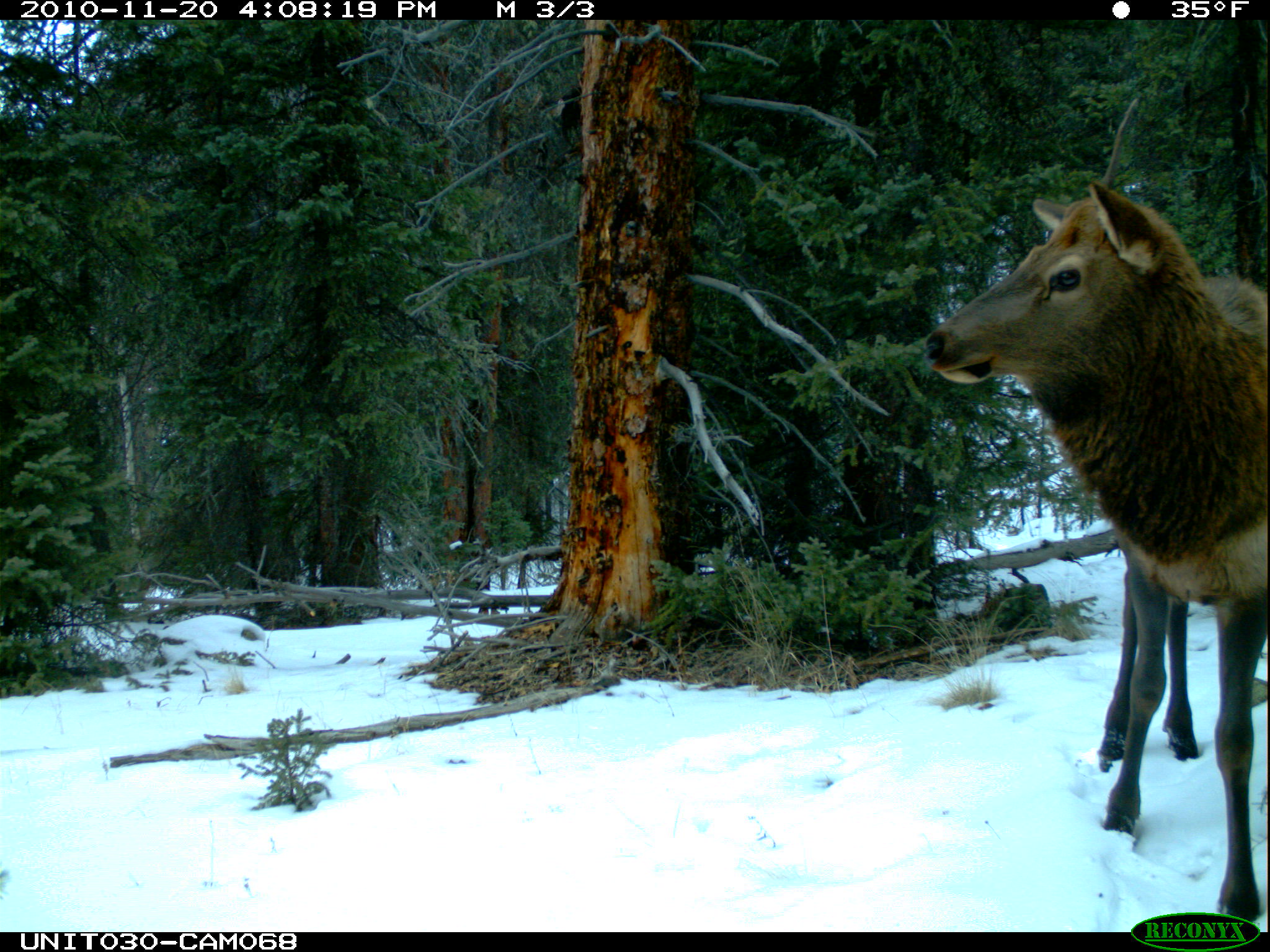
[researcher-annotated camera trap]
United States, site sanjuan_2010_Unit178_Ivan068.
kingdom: Animalia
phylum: Chordata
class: Mammalia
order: Artiodactyla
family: Cervidae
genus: Cervus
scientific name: Cervus elaphus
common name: red deer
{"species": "Cervus elaphus (red deer)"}